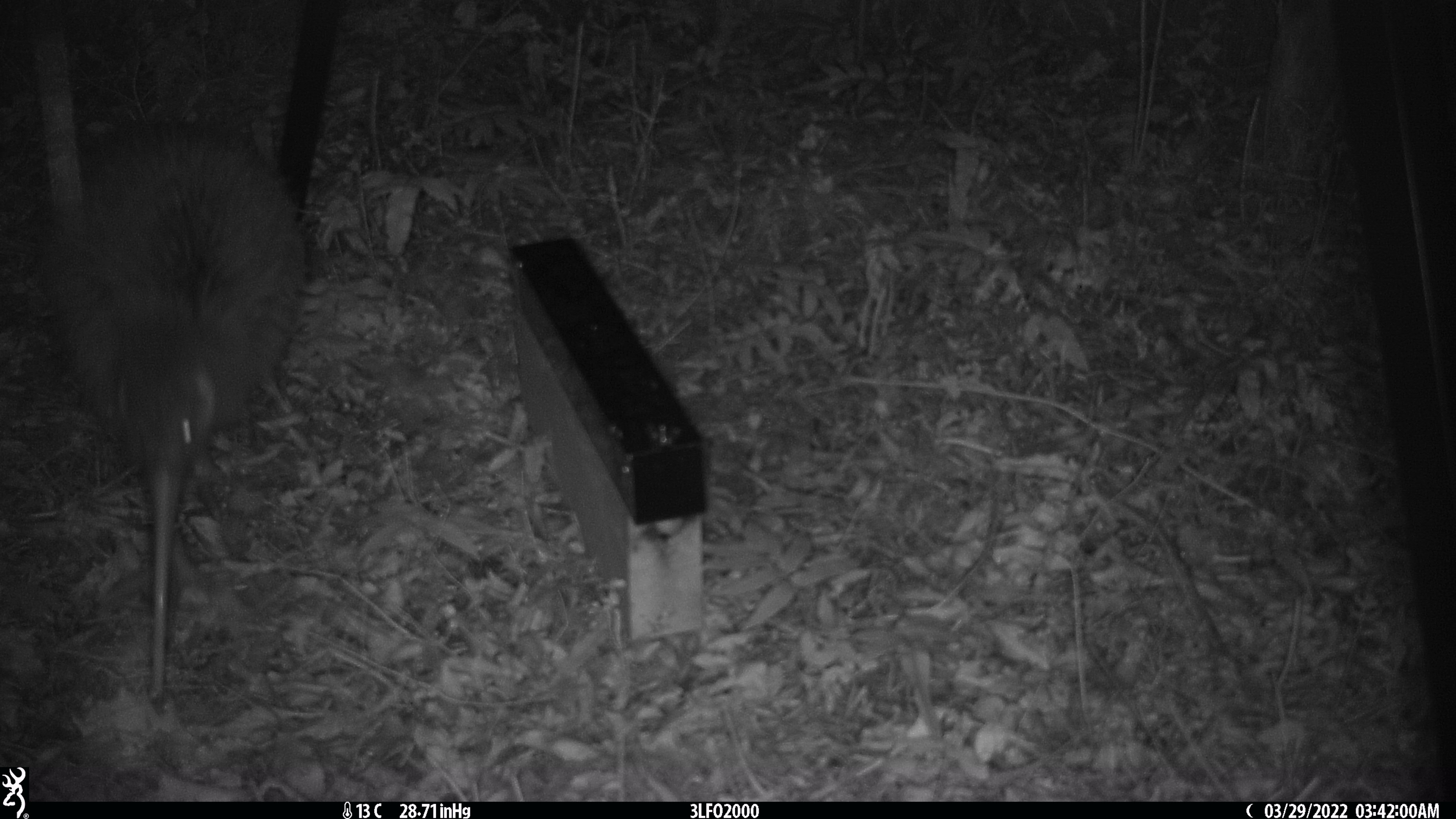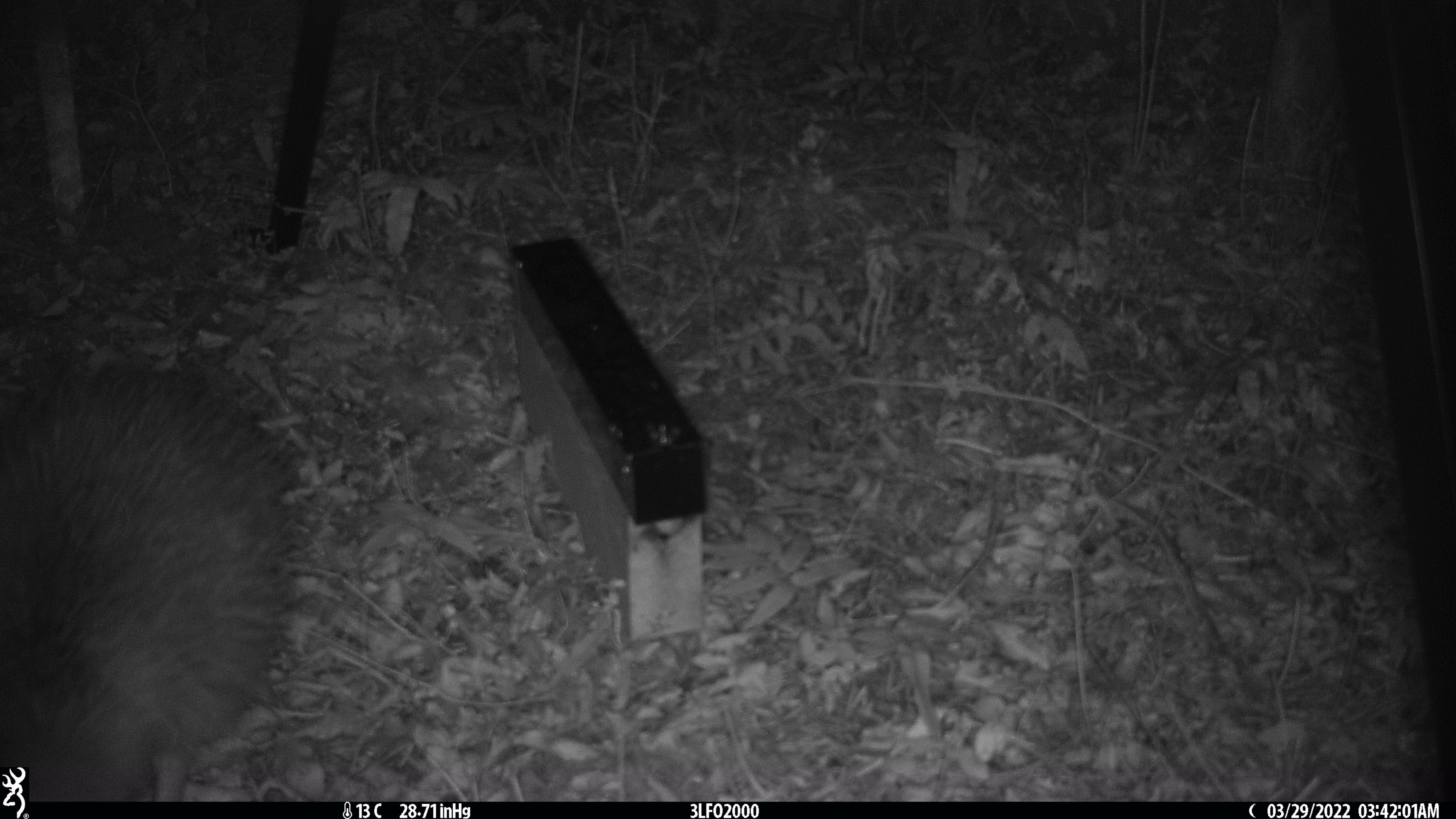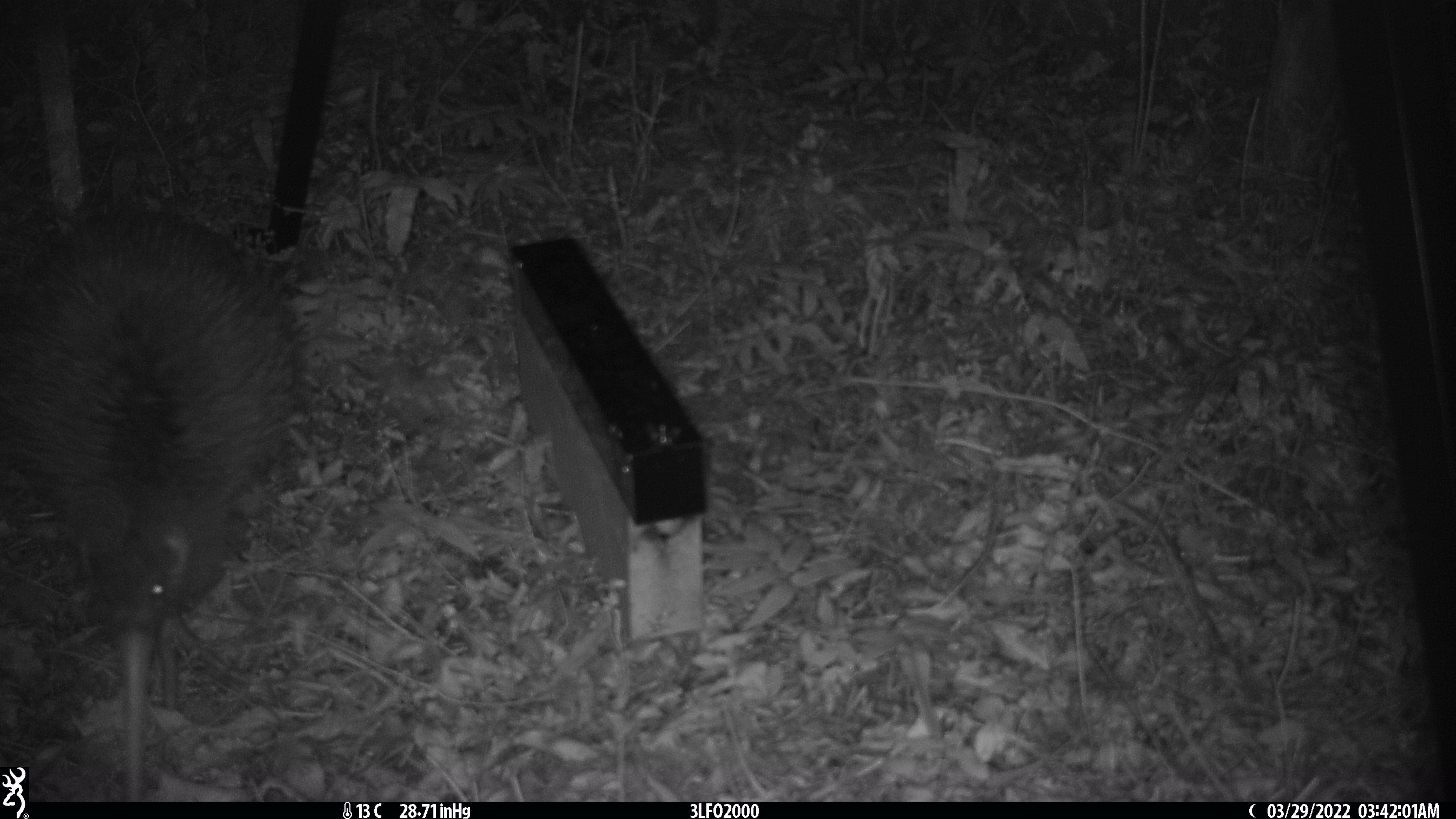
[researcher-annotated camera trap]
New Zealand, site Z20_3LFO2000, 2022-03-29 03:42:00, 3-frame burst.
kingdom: Animalia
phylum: Chordata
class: Aves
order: Apterygiformes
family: Apterygidae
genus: Apteryx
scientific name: Apteryx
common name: kiwi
Kiwi (Apteryx).